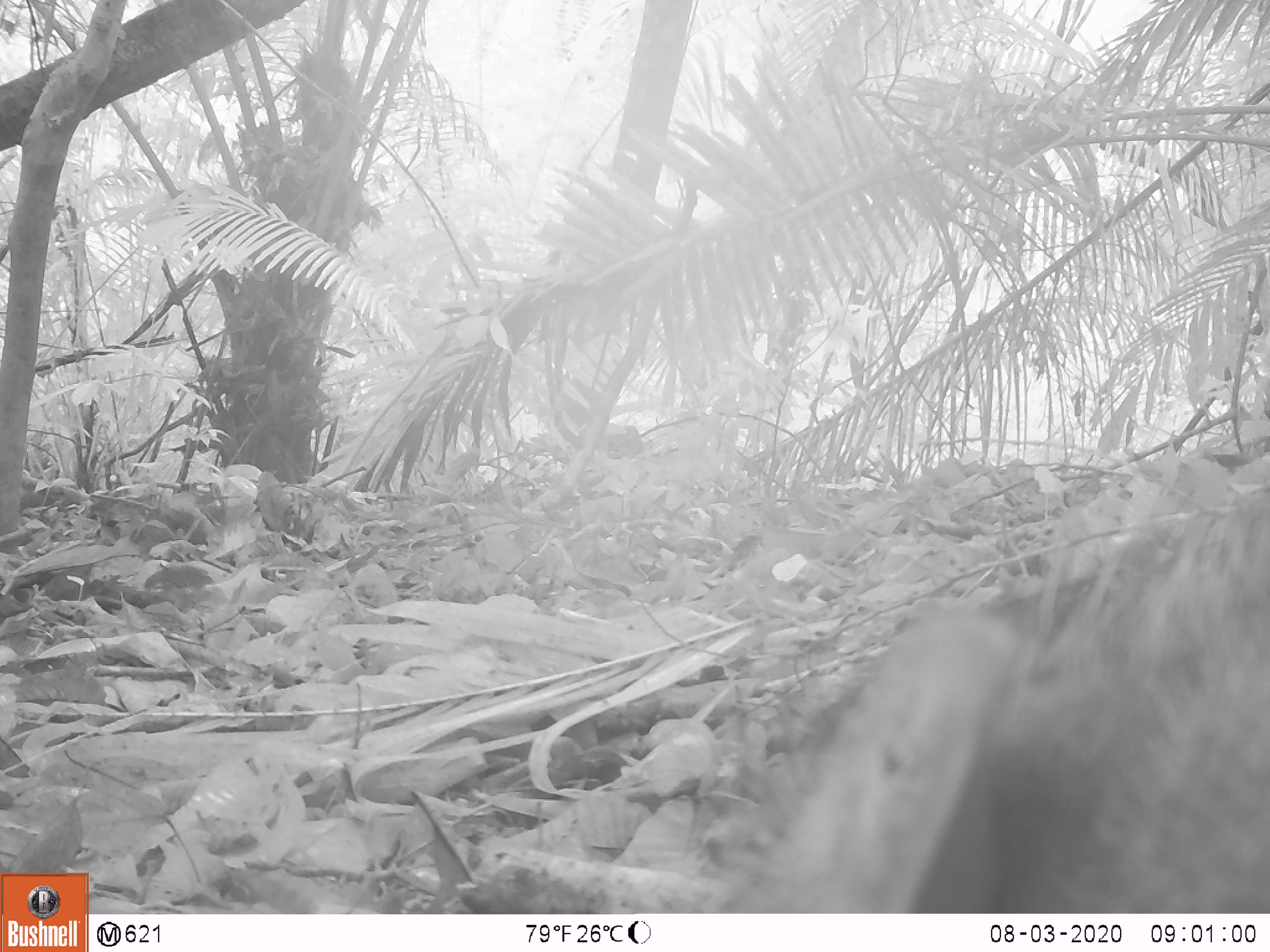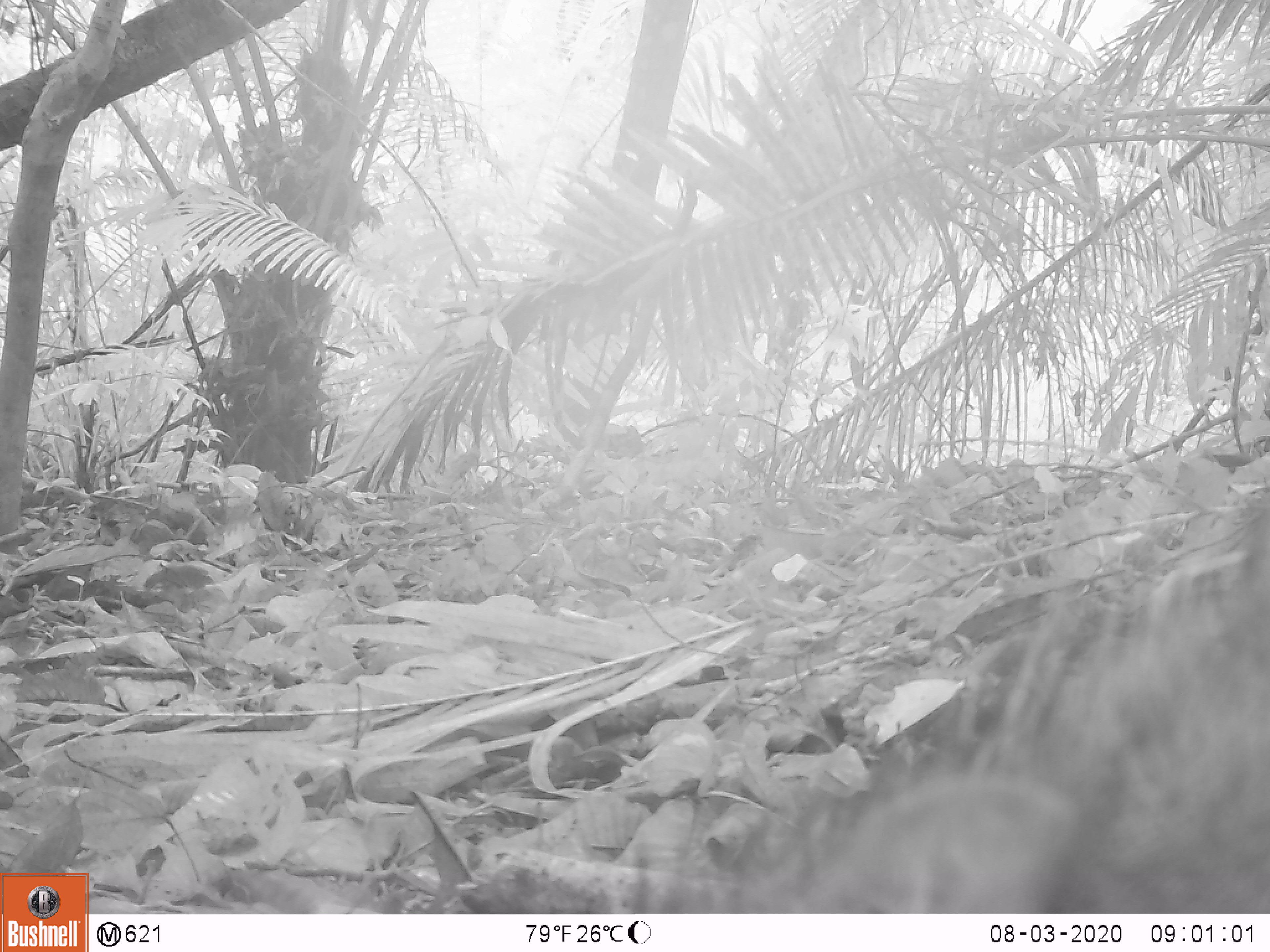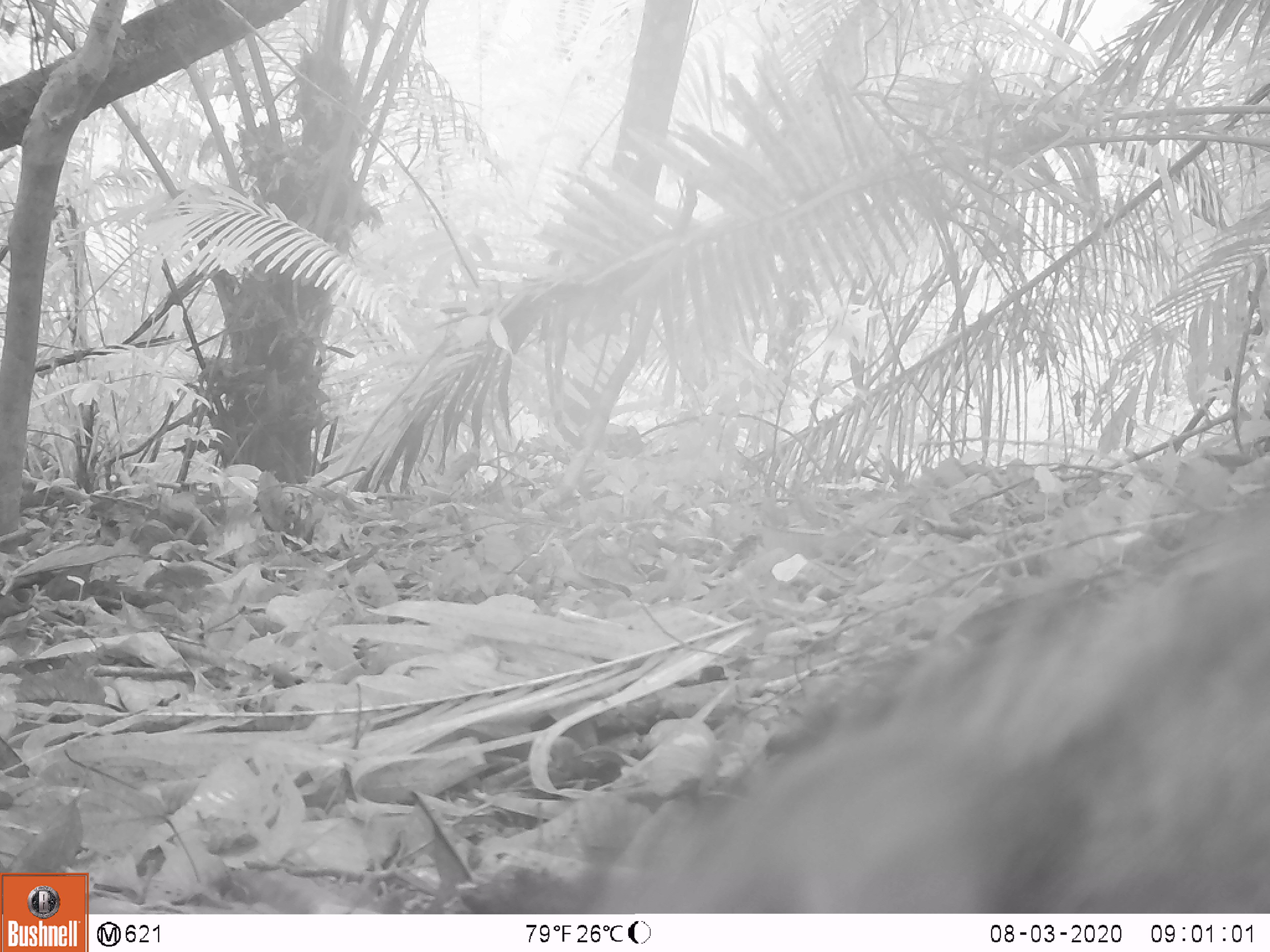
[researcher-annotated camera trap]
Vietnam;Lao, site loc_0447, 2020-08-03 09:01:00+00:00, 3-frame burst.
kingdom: Animalia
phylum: Chordata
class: Mammalia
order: Artiodactyla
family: Suidae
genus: Sus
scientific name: Sus scrofa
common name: eurasian wild pig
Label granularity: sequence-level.